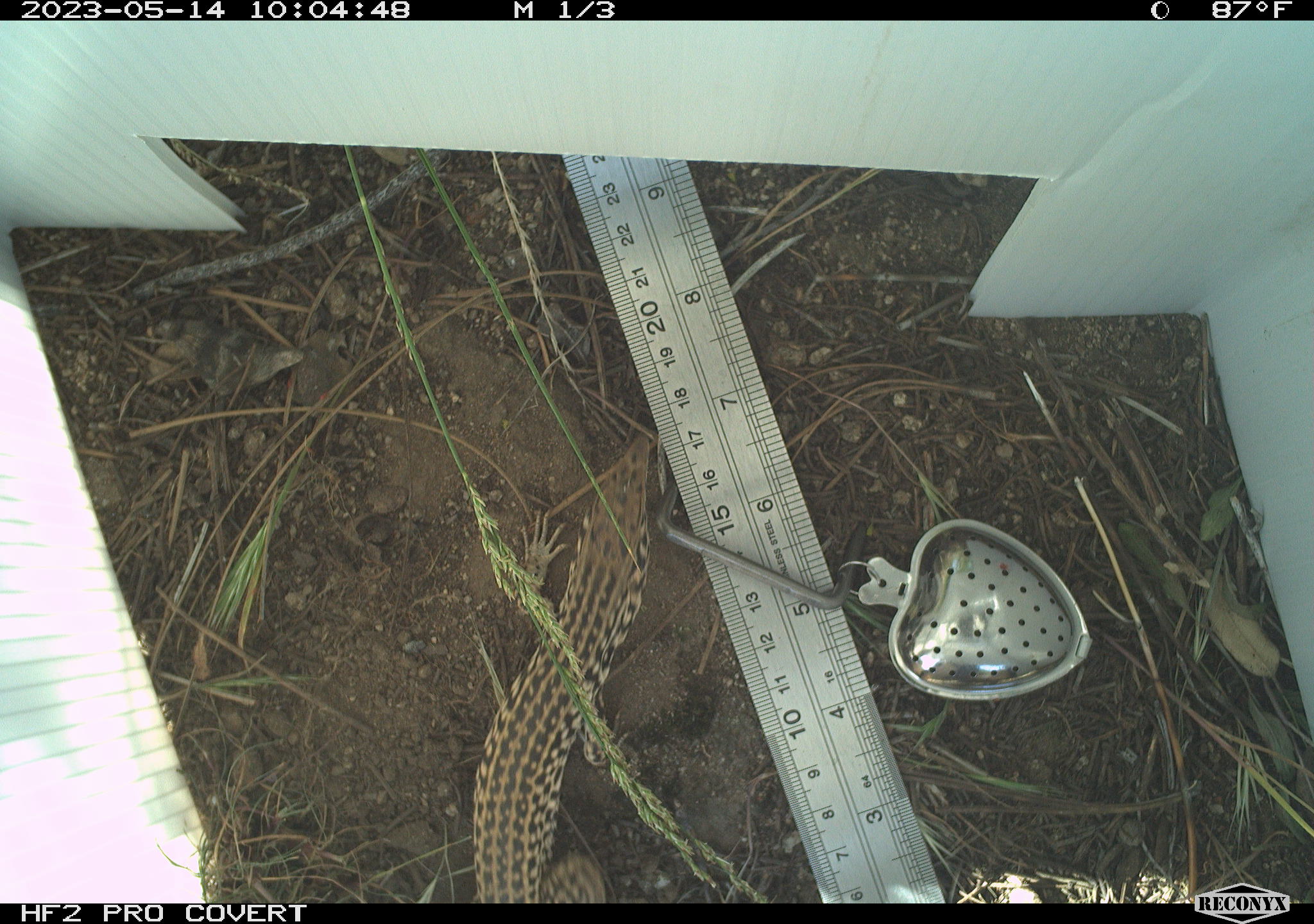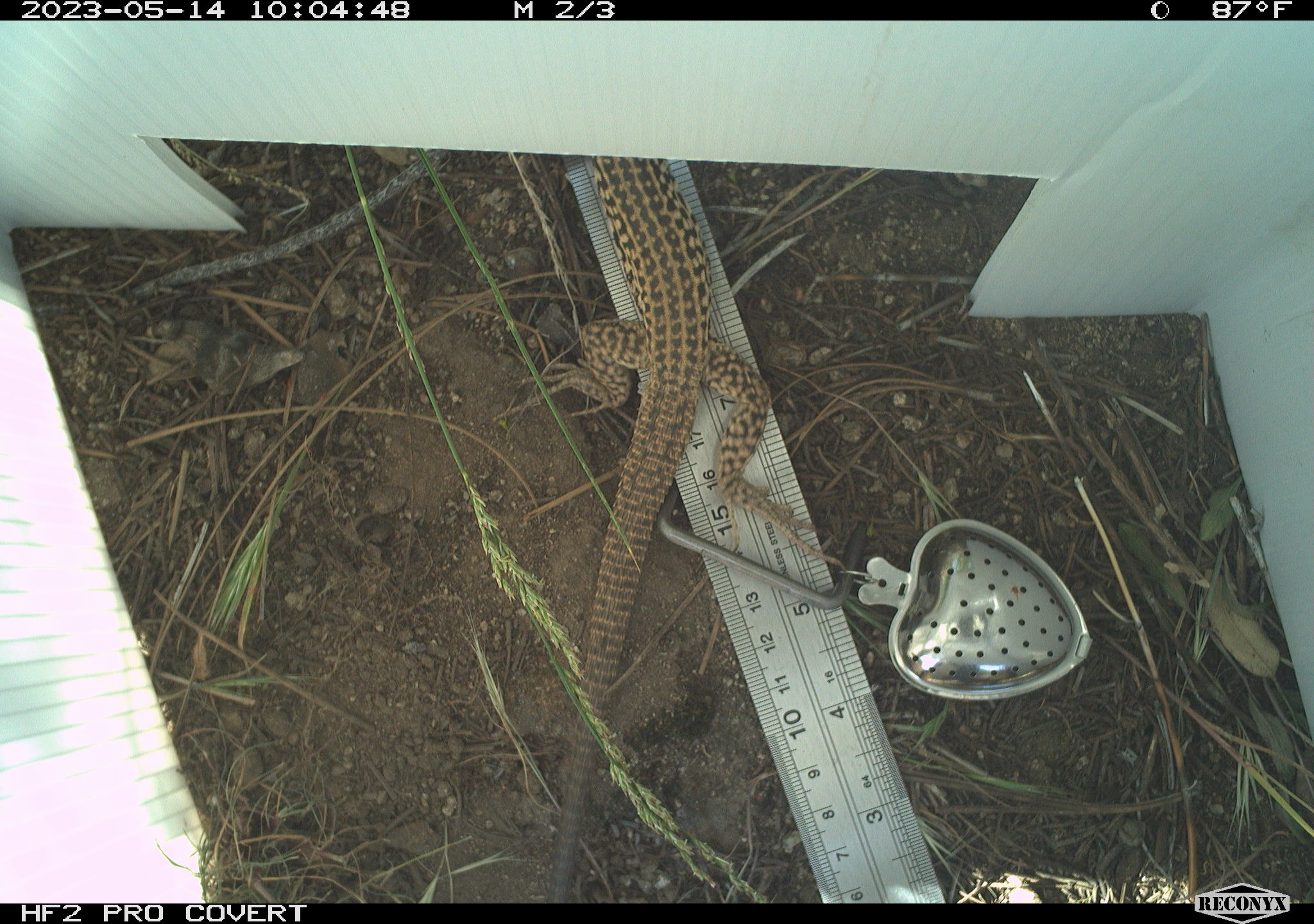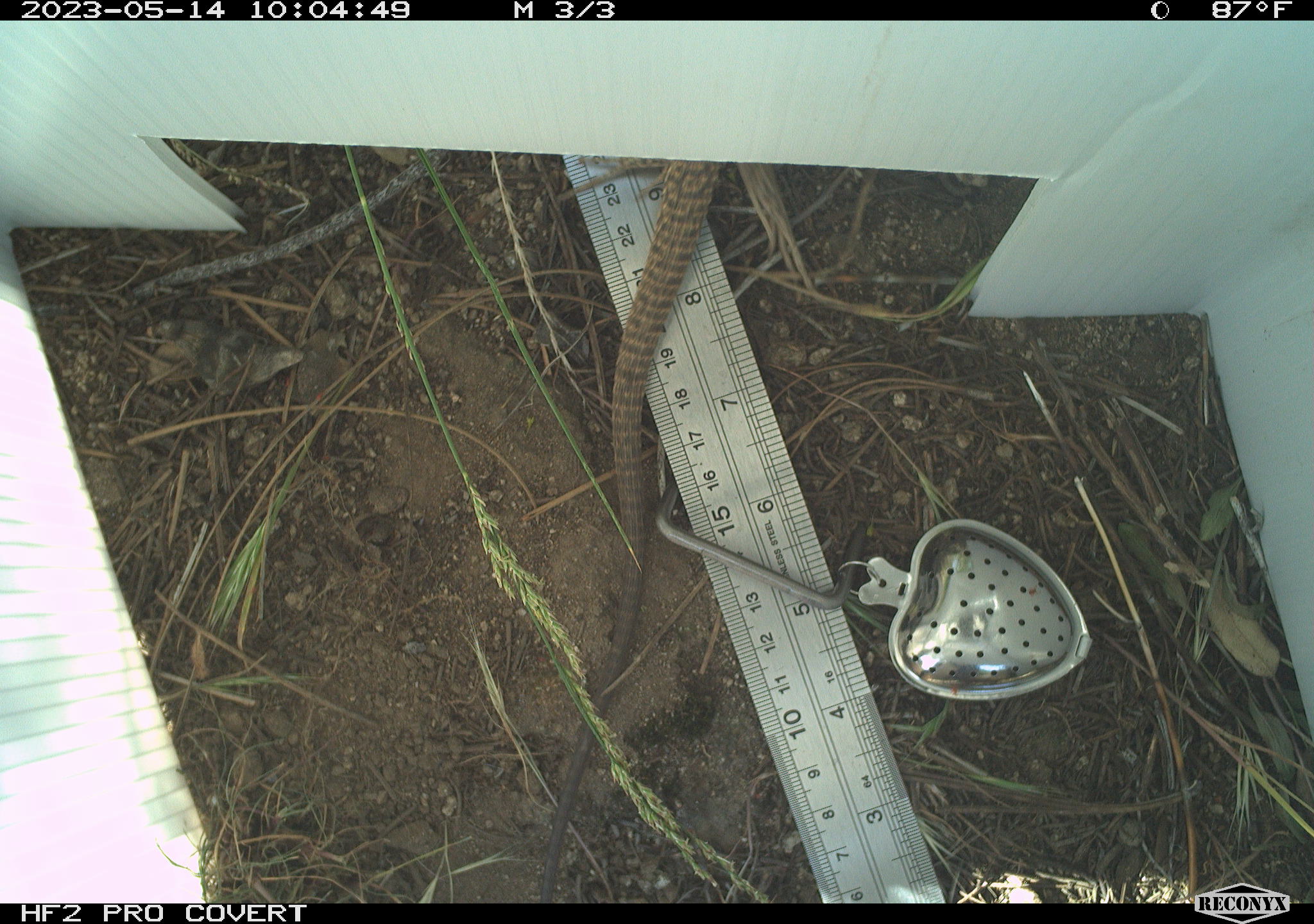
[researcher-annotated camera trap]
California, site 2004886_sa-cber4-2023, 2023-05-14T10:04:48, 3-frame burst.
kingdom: Animalia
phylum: Chordata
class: Reptilia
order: Squamata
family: Teiidae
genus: Aspidoscelis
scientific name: Aspidoscelis tigris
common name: western whiptail